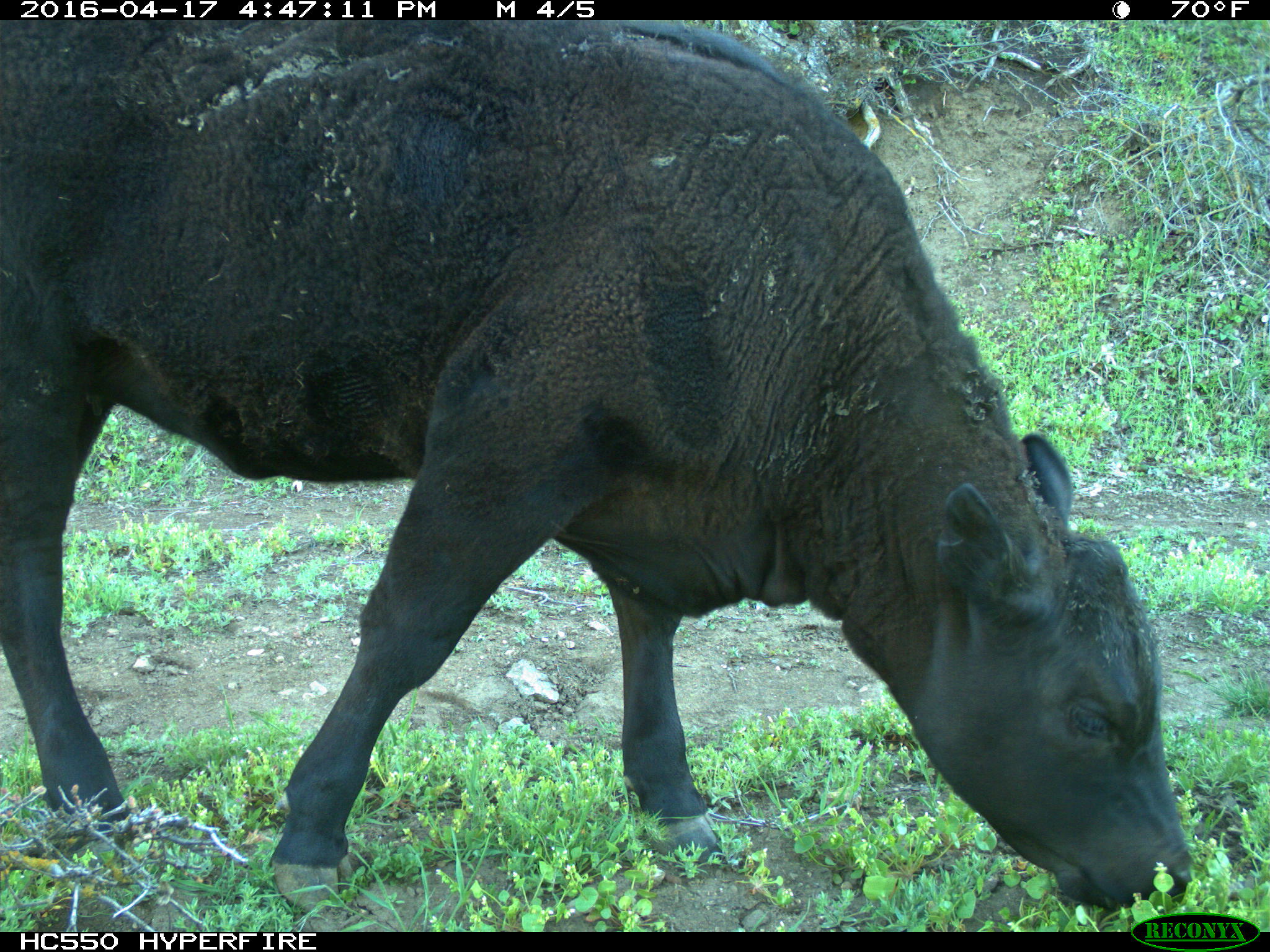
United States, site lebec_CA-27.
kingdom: Animalia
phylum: Chordata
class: Mammalia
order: Artiodactyla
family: Bovidae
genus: Bos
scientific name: Bos taurus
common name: domestic cow